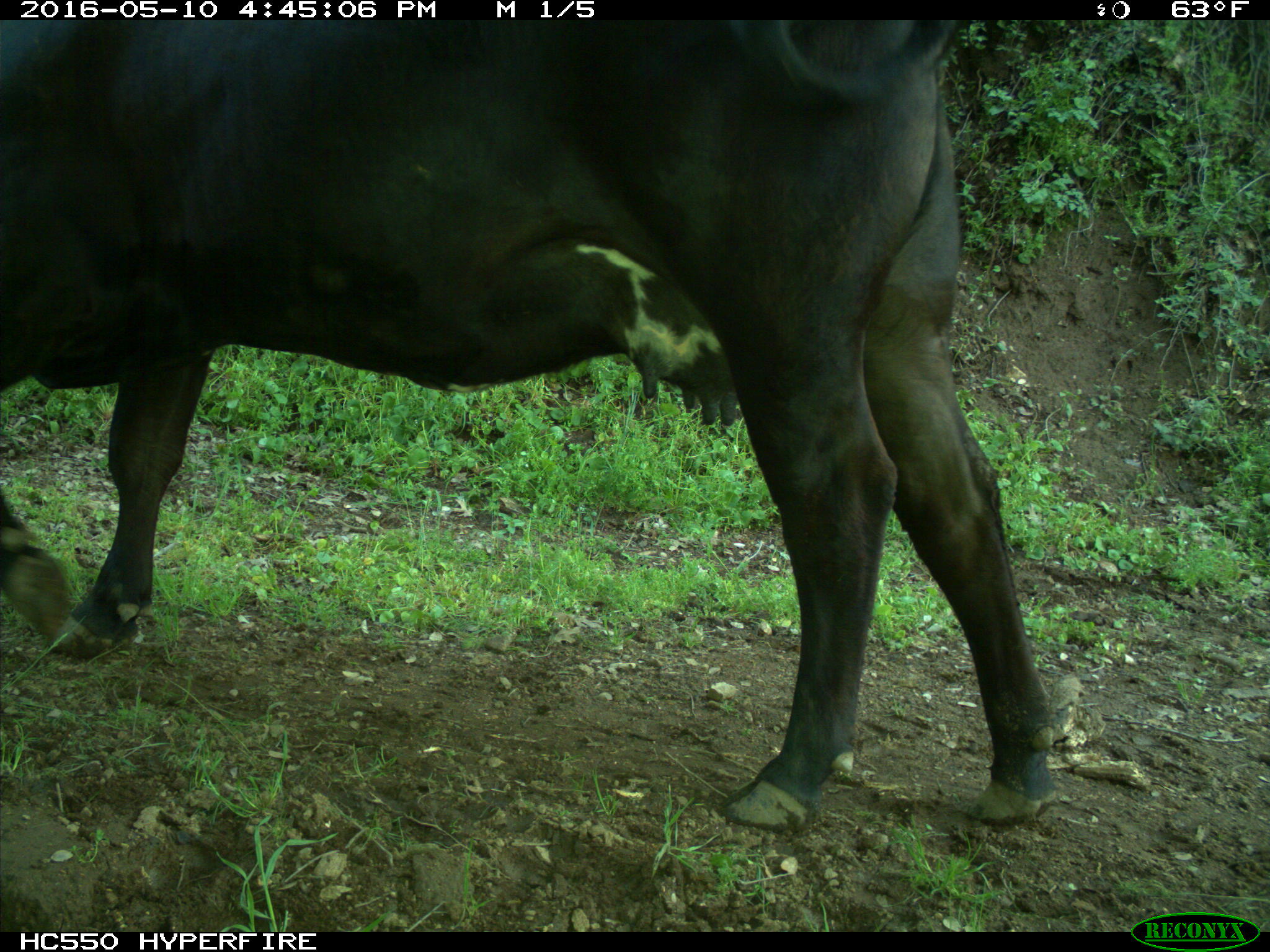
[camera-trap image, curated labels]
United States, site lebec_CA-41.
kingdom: Animalia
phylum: Chordata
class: Mammalia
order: Artiodactyla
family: Bovidae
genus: Bos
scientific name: Bos taurus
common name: domestic cow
Bos taurus (domestic cow).